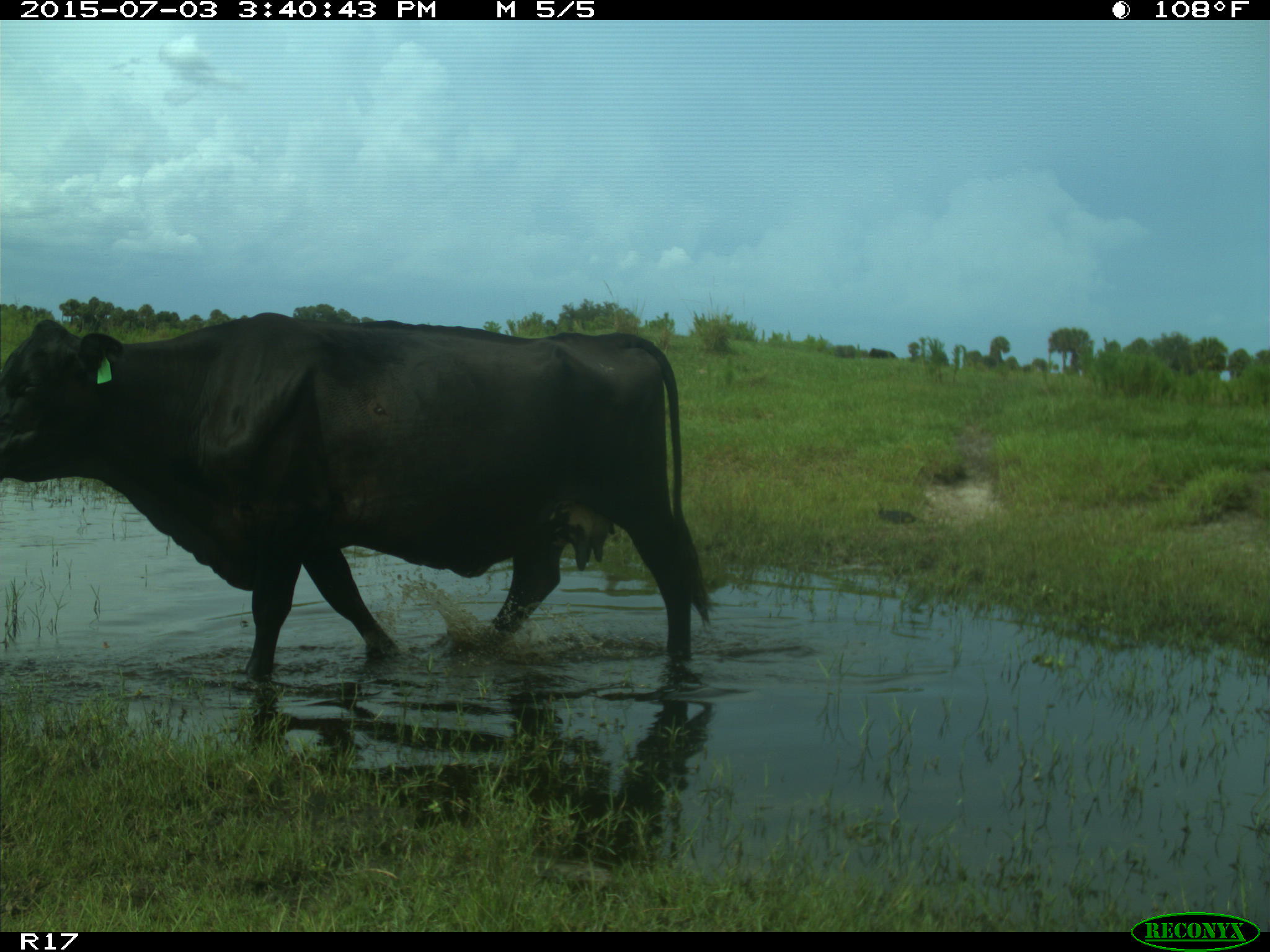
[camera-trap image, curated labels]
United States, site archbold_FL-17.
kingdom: Animalia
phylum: Chordata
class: Mammalia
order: Artiodactyla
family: Bovidae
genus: Bos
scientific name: Bos taurus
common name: domestic cow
Bos taurus (domestic cow).